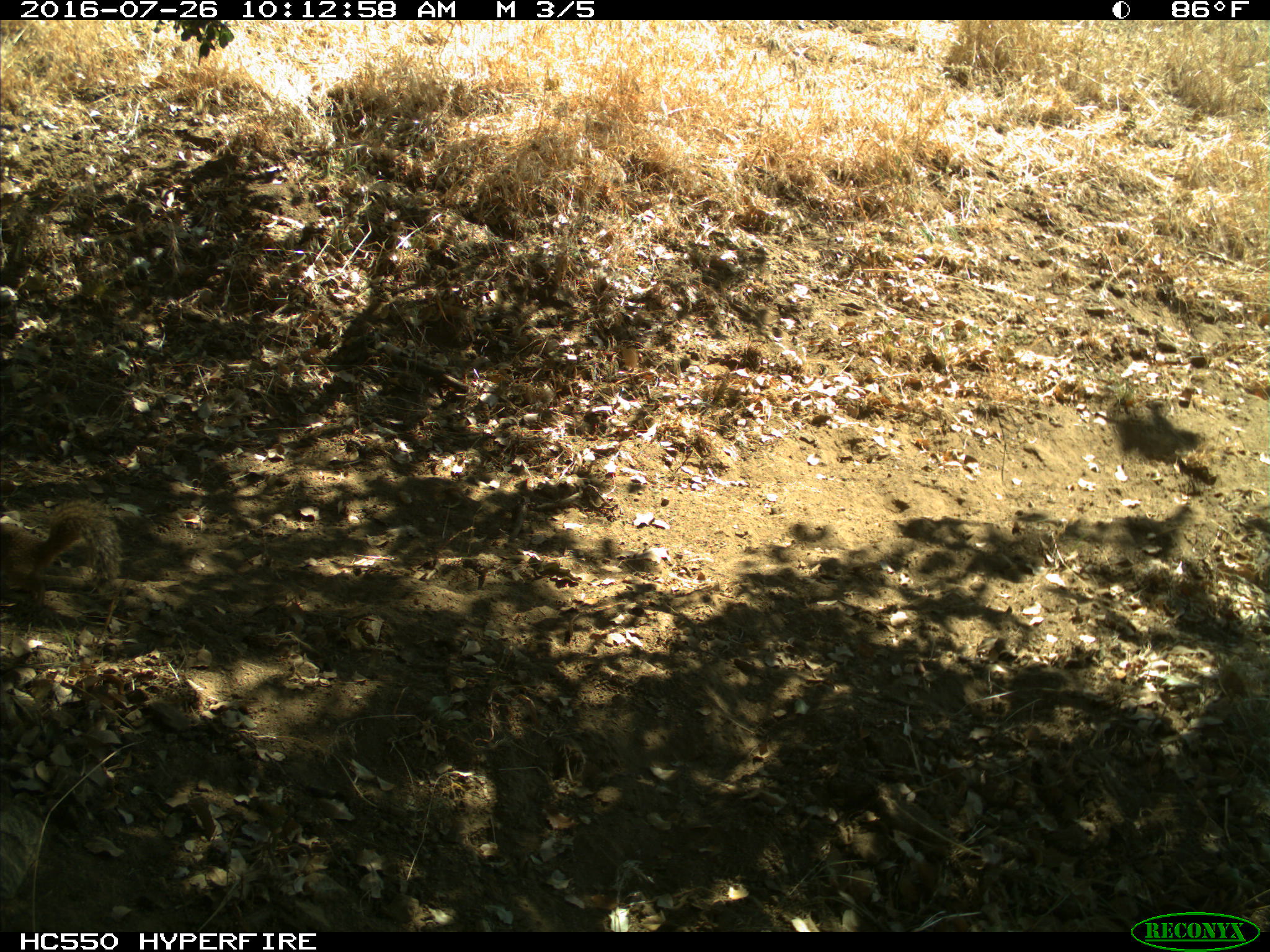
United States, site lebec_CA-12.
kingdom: Animalia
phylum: Chordata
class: Mammalia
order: Rodentia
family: Sciuridae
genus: Otospermophilus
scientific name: Otospermophilus beecheyi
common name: california ground squirrel